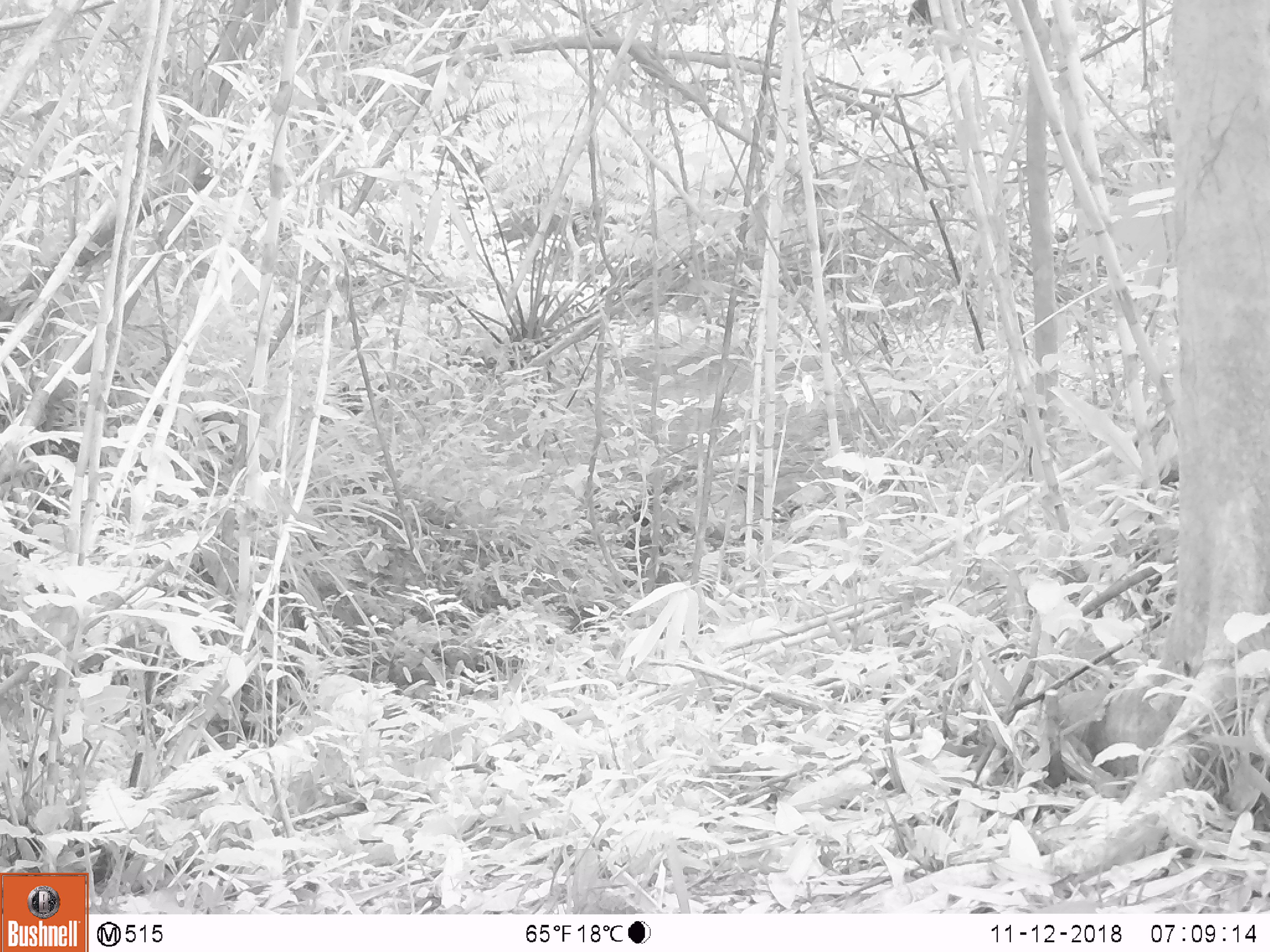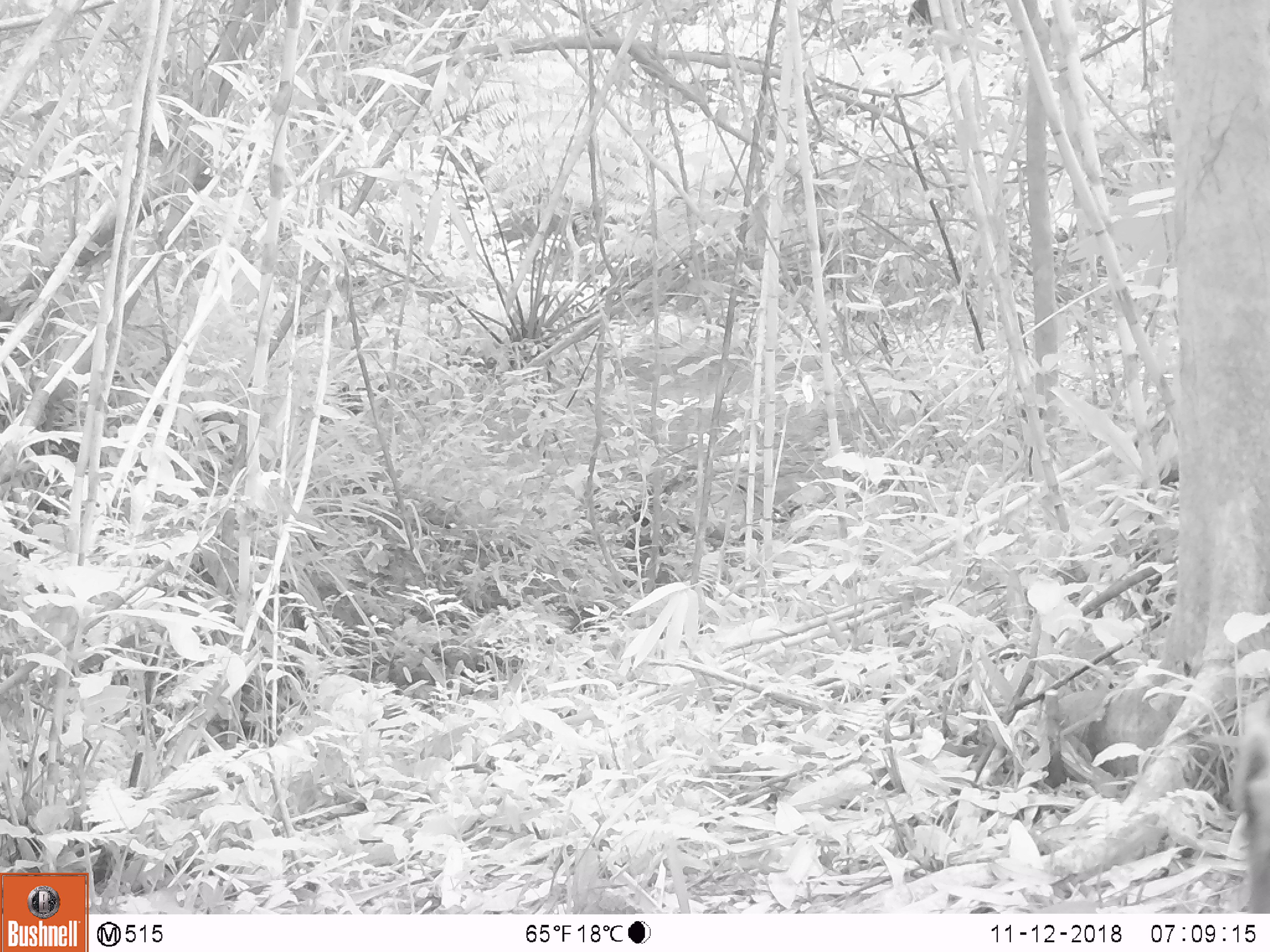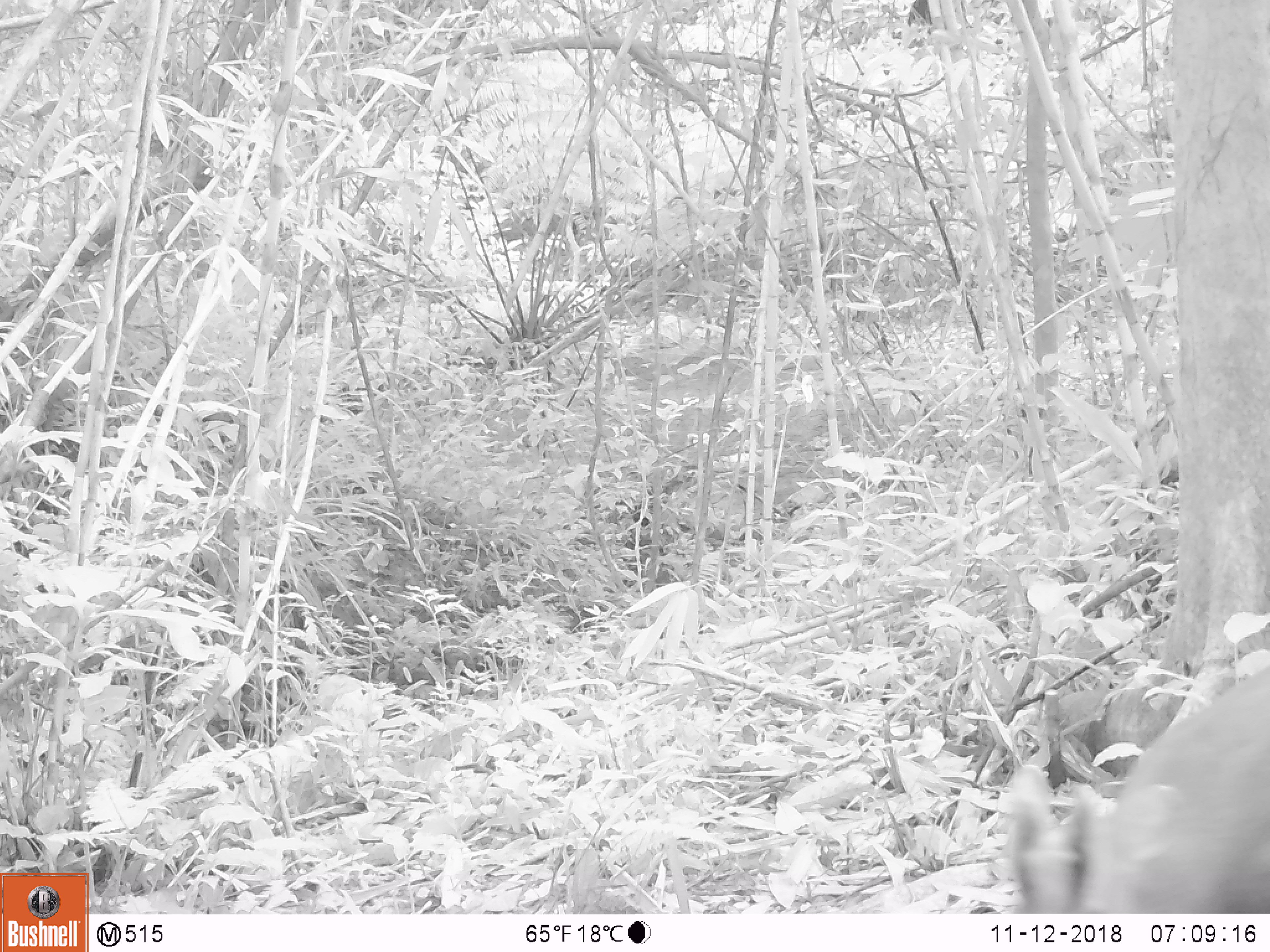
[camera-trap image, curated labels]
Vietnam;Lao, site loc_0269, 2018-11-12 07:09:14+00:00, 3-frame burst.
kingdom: Animalia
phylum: Chordata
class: Mammalia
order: Artiodactyla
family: Cervidae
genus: Muntiacus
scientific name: Muntiacus rooseveltorum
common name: roosevelt's muntjac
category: roosevelts muntjac group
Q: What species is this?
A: Roosevelts muntjac group (roosevelt's muntjac) (Muntiacus rooseveltorum).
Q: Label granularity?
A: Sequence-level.